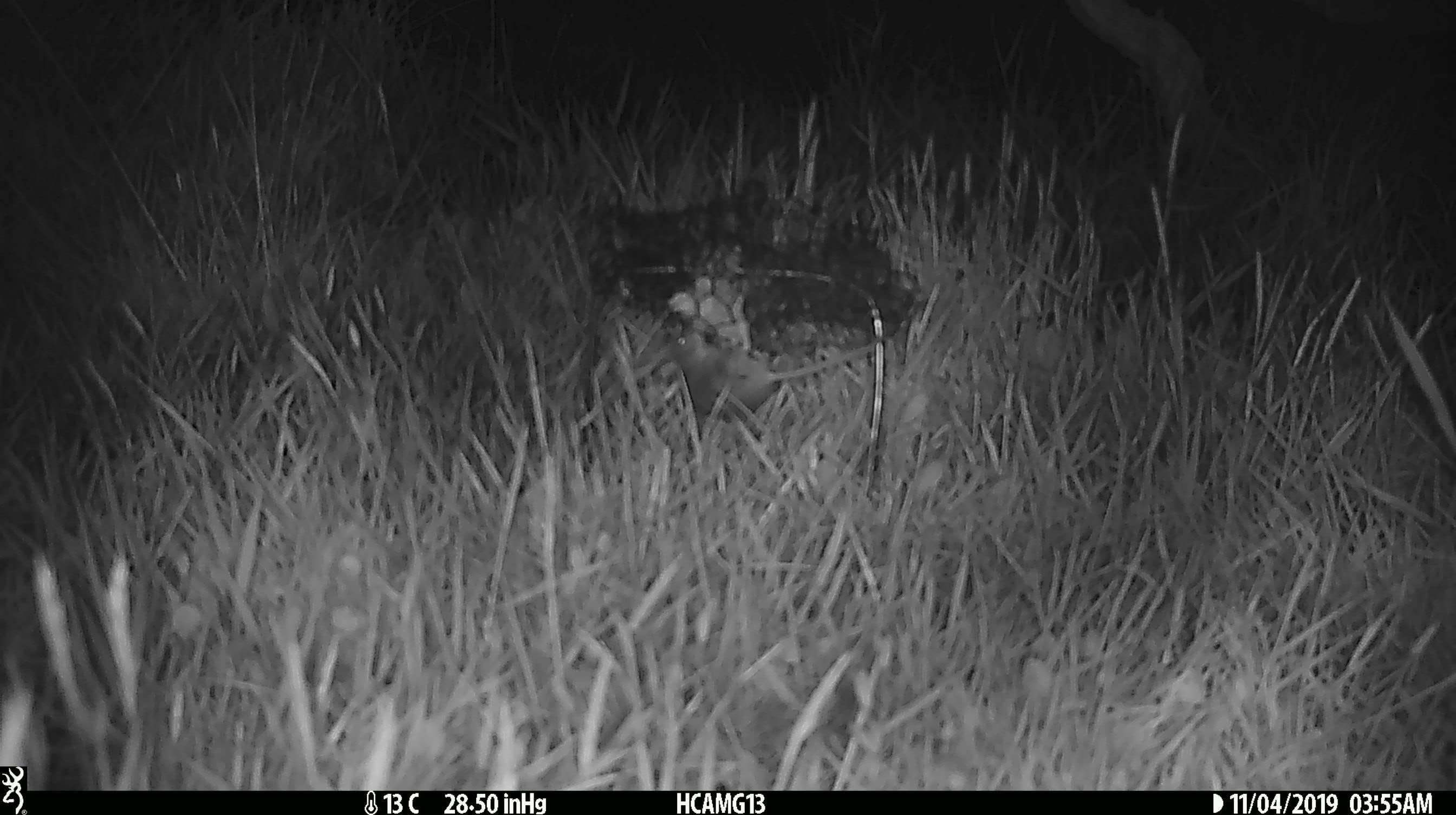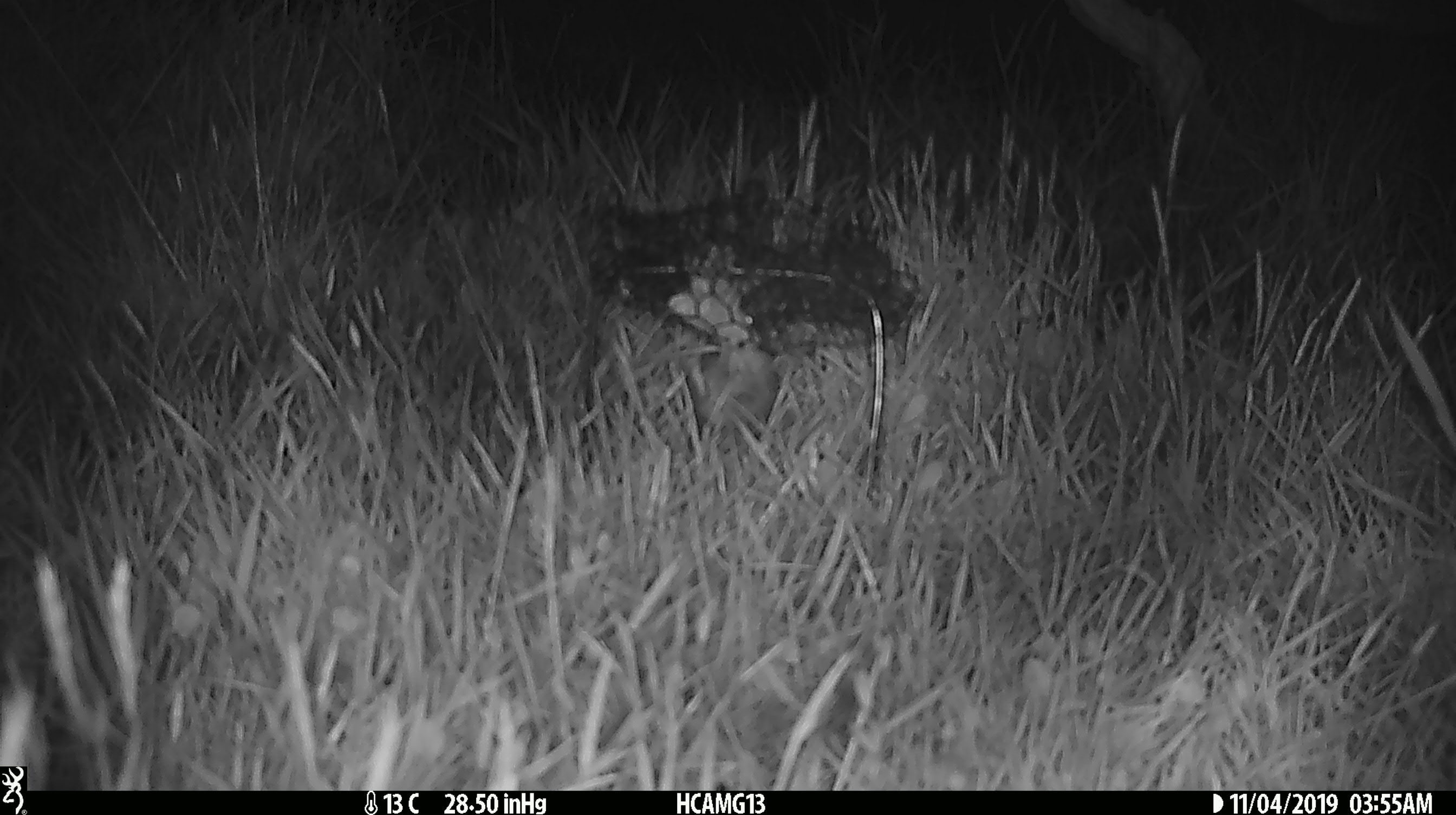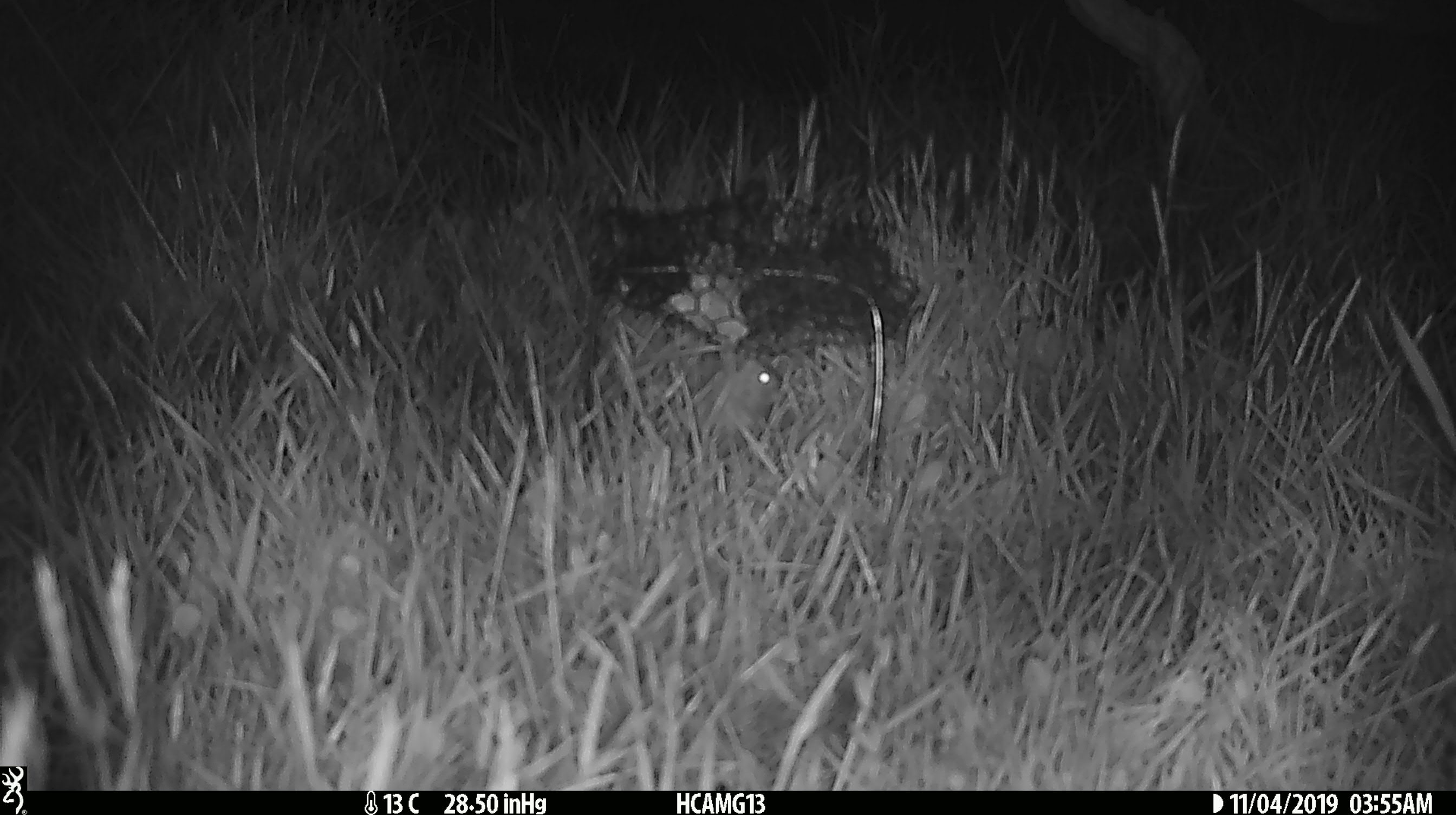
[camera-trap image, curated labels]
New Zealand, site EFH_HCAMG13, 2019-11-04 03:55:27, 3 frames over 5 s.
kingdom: Animalia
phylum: Chordata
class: Mammalia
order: Rodentia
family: Muridae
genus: Mus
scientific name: Mus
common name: mouse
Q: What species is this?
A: Mouse (Mus).